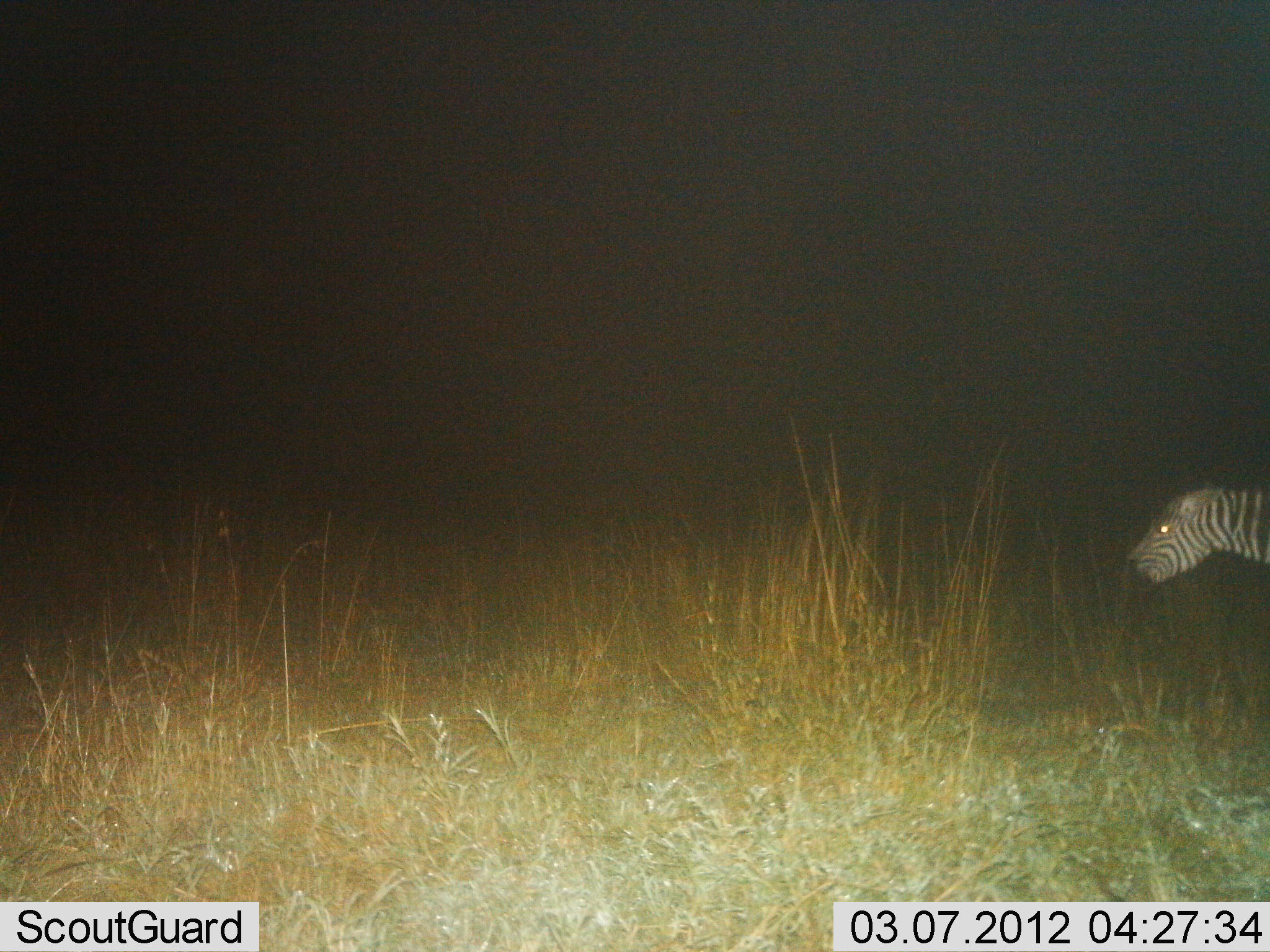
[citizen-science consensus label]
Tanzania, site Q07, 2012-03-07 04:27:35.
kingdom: Animalia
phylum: Chordata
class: Mammalia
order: Perissodactyla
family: Equidae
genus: Equus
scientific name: Equus quagga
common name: plains zebra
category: zebra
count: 1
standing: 31%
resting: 0%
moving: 56%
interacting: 0%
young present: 0%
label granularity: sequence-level